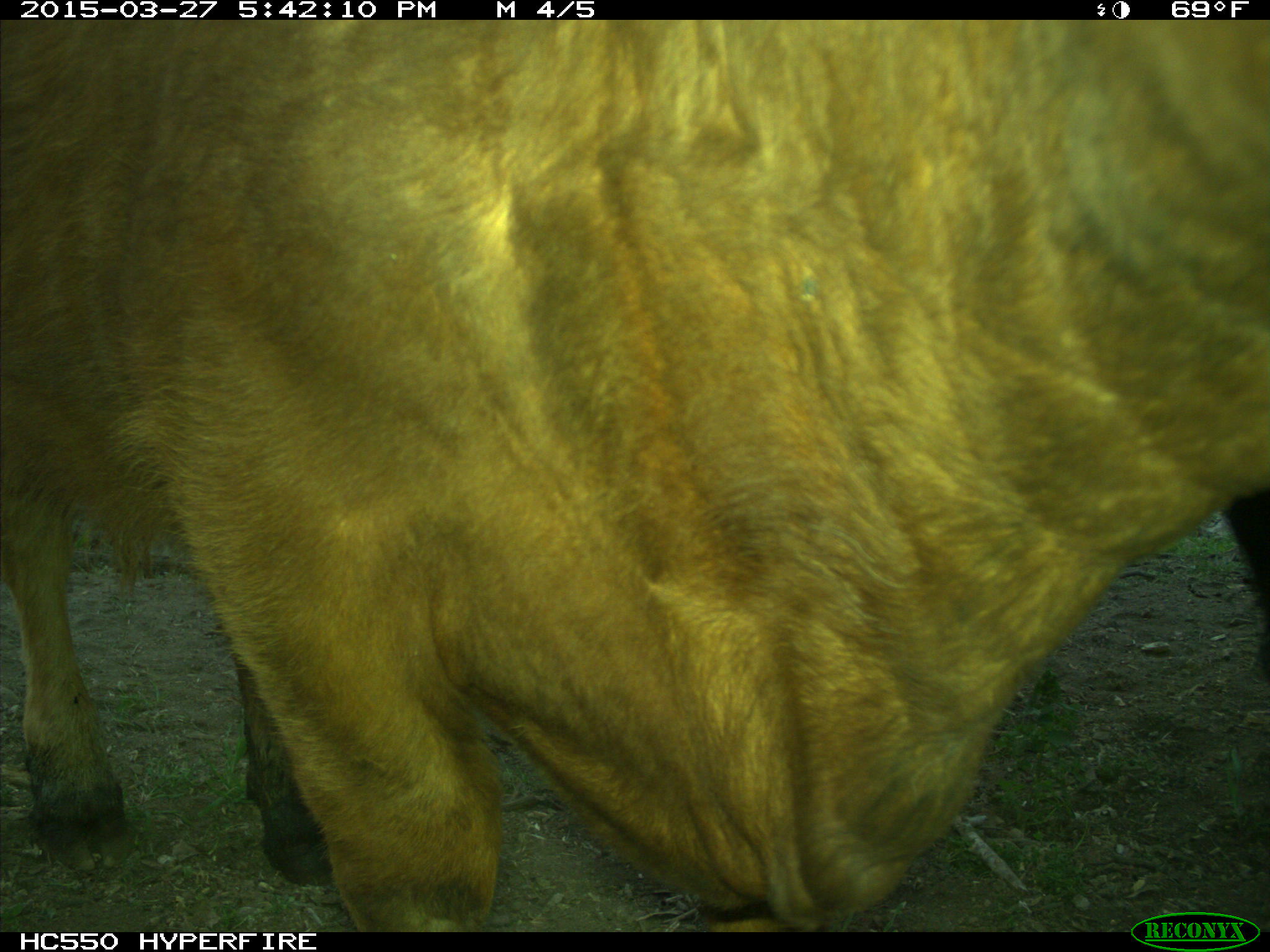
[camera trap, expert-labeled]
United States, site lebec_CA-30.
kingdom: Animalia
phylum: Chordata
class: Mammalia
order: Artiodactyla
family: Bovidae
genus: Bos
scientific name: Bos taurus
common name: domestic cow